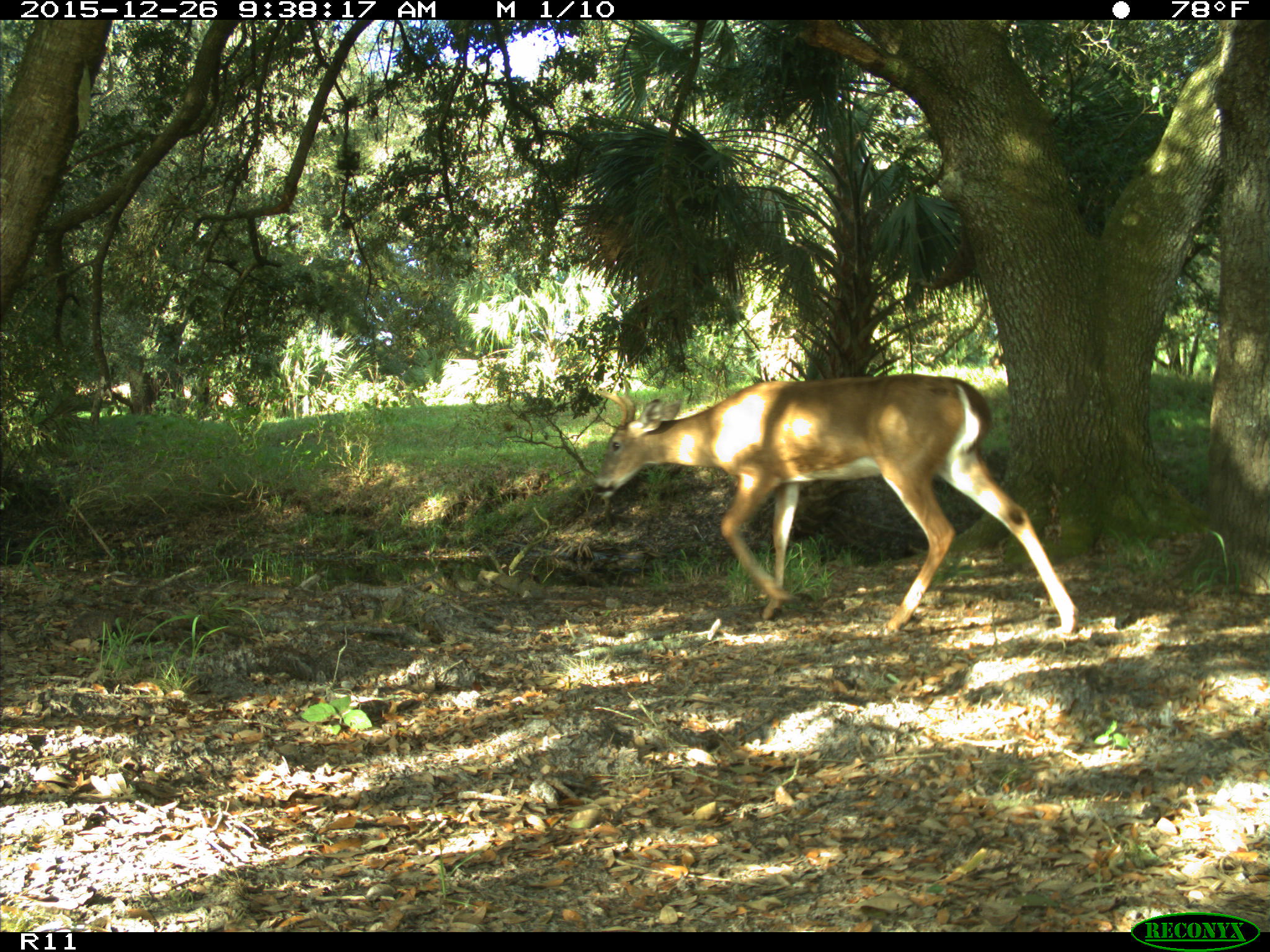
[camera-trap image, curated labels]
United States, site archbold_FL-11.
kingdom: Animalia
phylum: Chordata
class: Mammalia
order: Artiodactyla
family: Cervidae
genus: Odocoileus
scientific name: Odocoileus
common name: deer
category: unidentified deer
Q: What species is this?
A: Unidentified deer (deer) (Odocoileus).